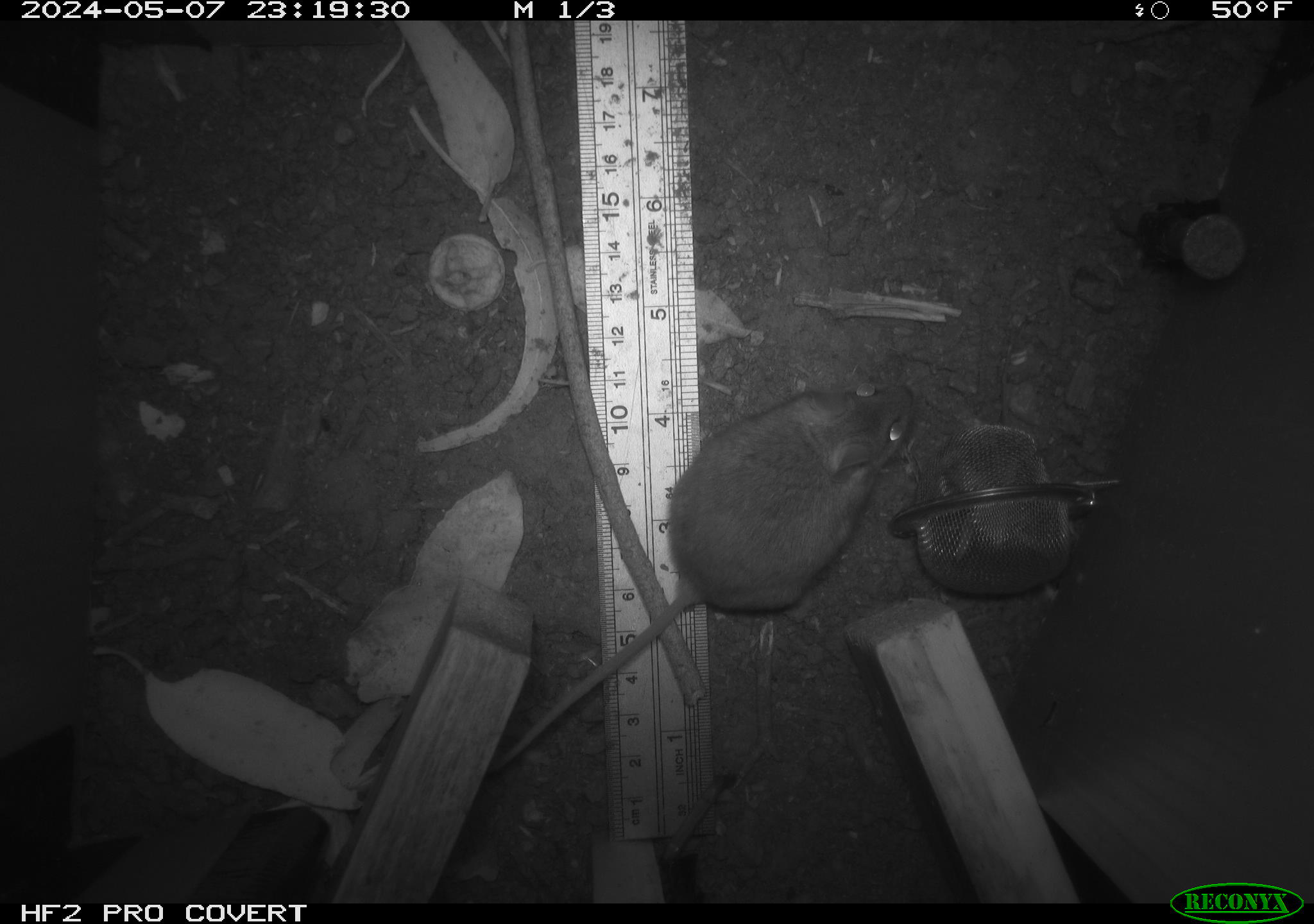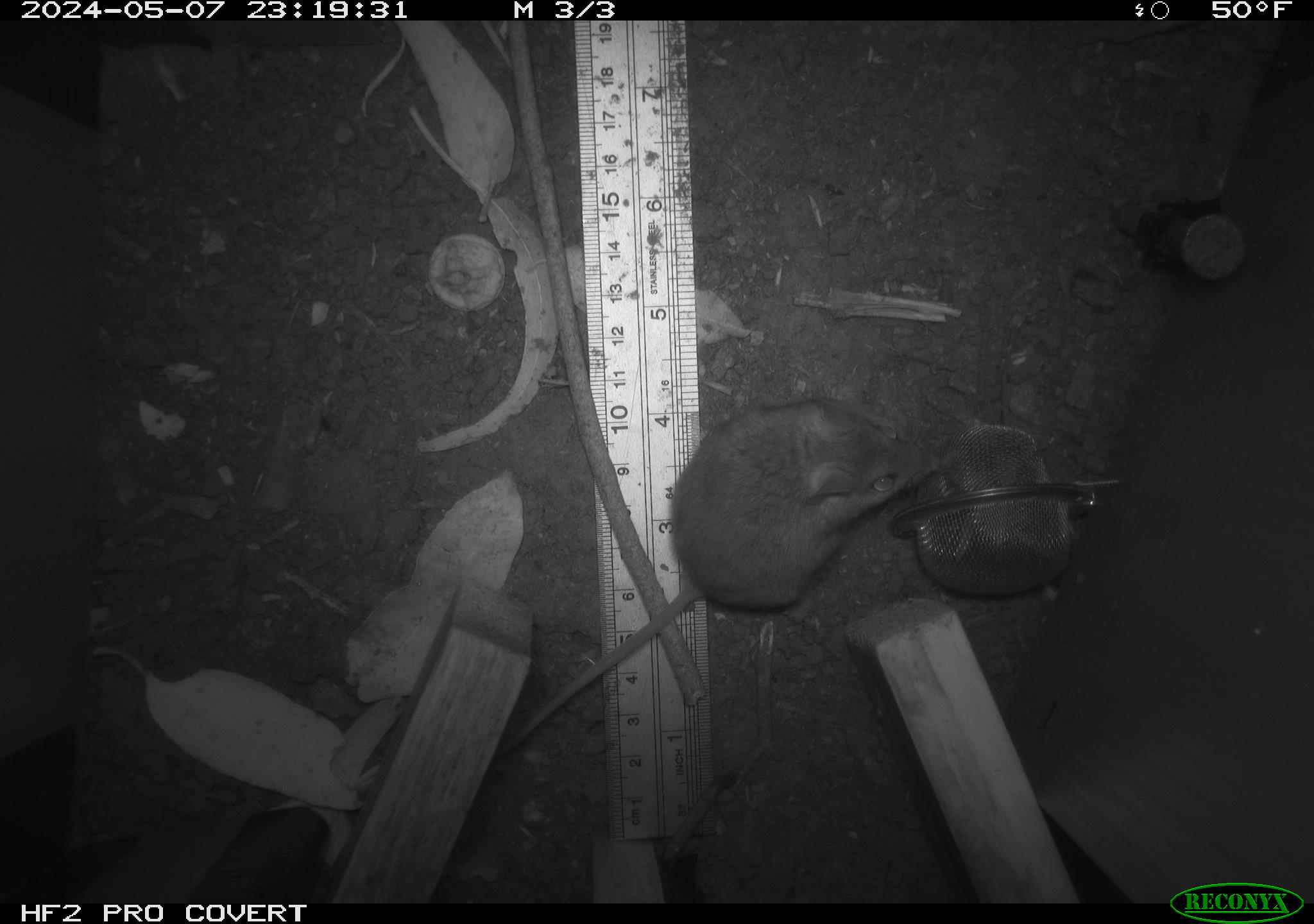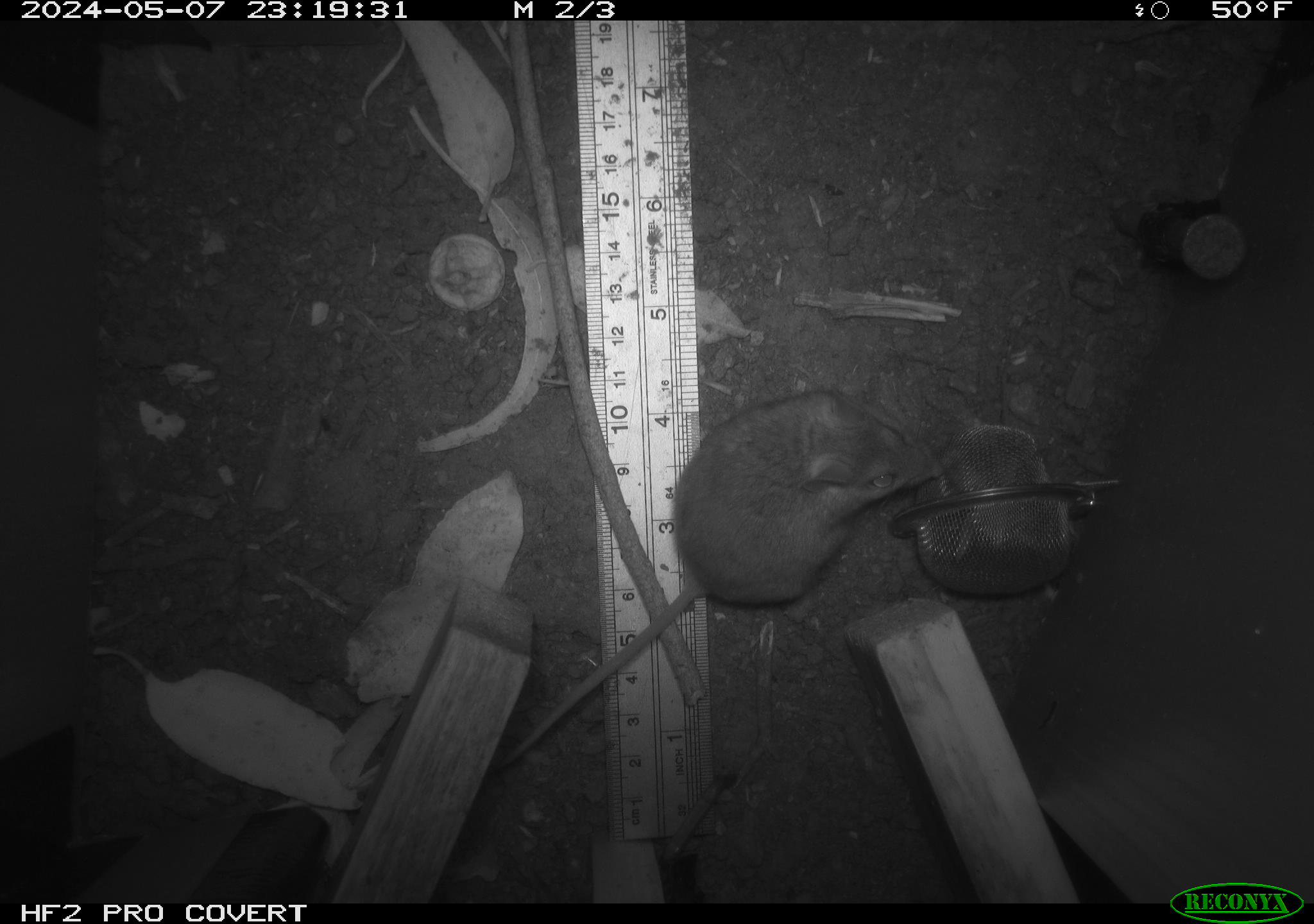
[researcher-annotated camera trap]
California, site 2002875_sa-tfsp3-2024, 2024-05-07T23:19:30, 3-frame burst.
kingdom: Animalia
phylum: Chordata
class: Mammalia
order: Rodentia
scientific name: Rodentia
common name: mouse species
Mouse species (Rodentia).